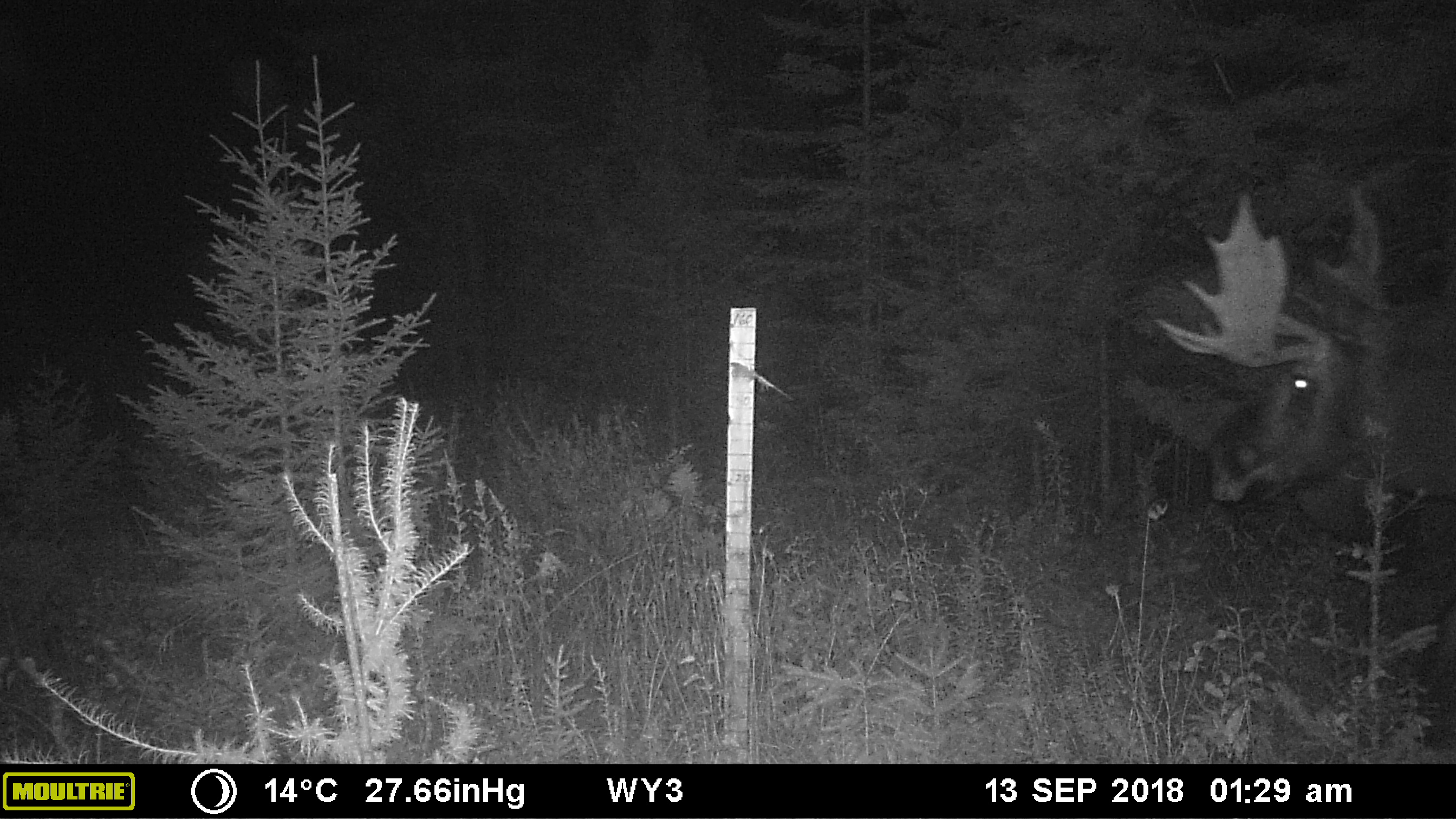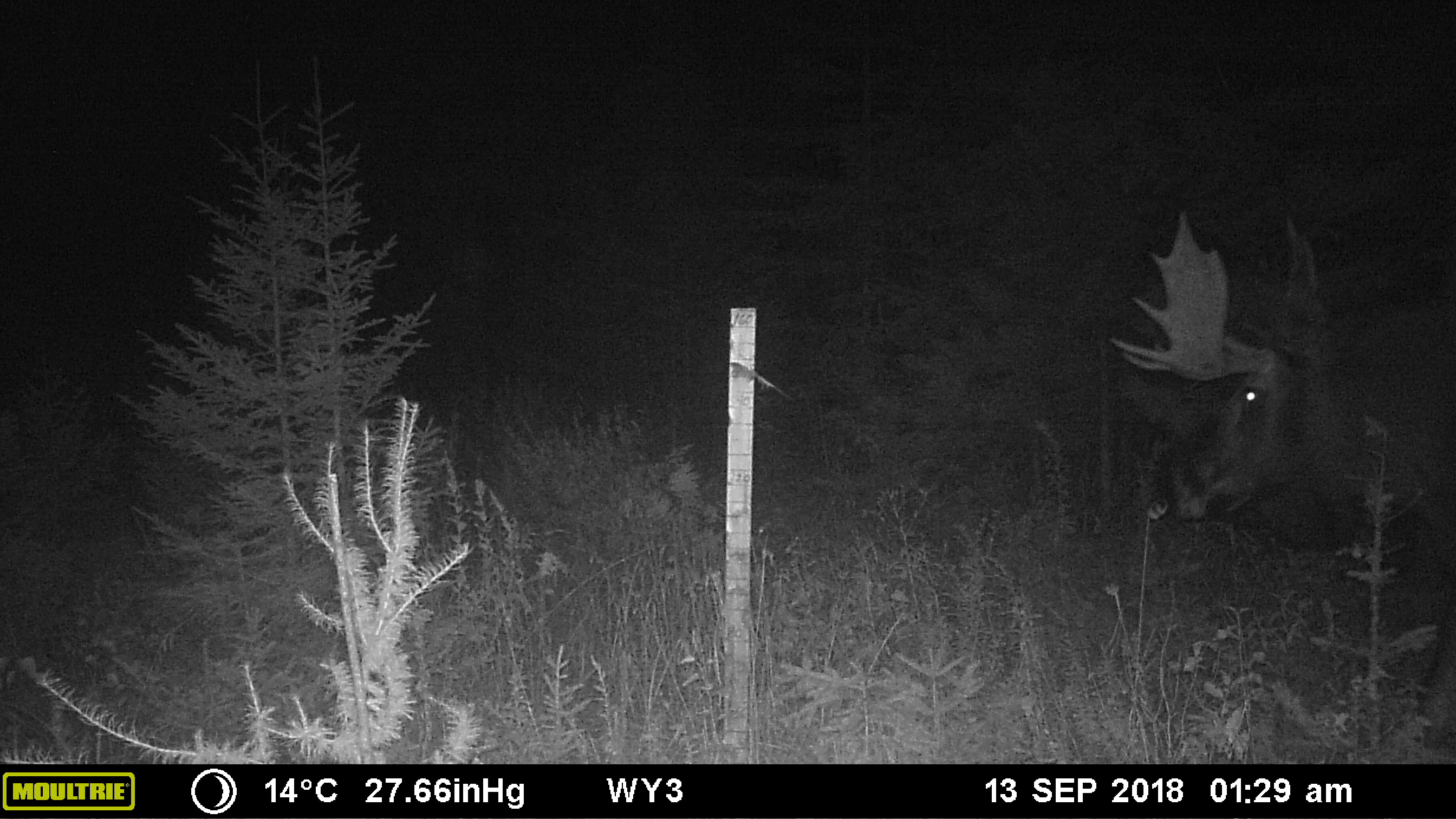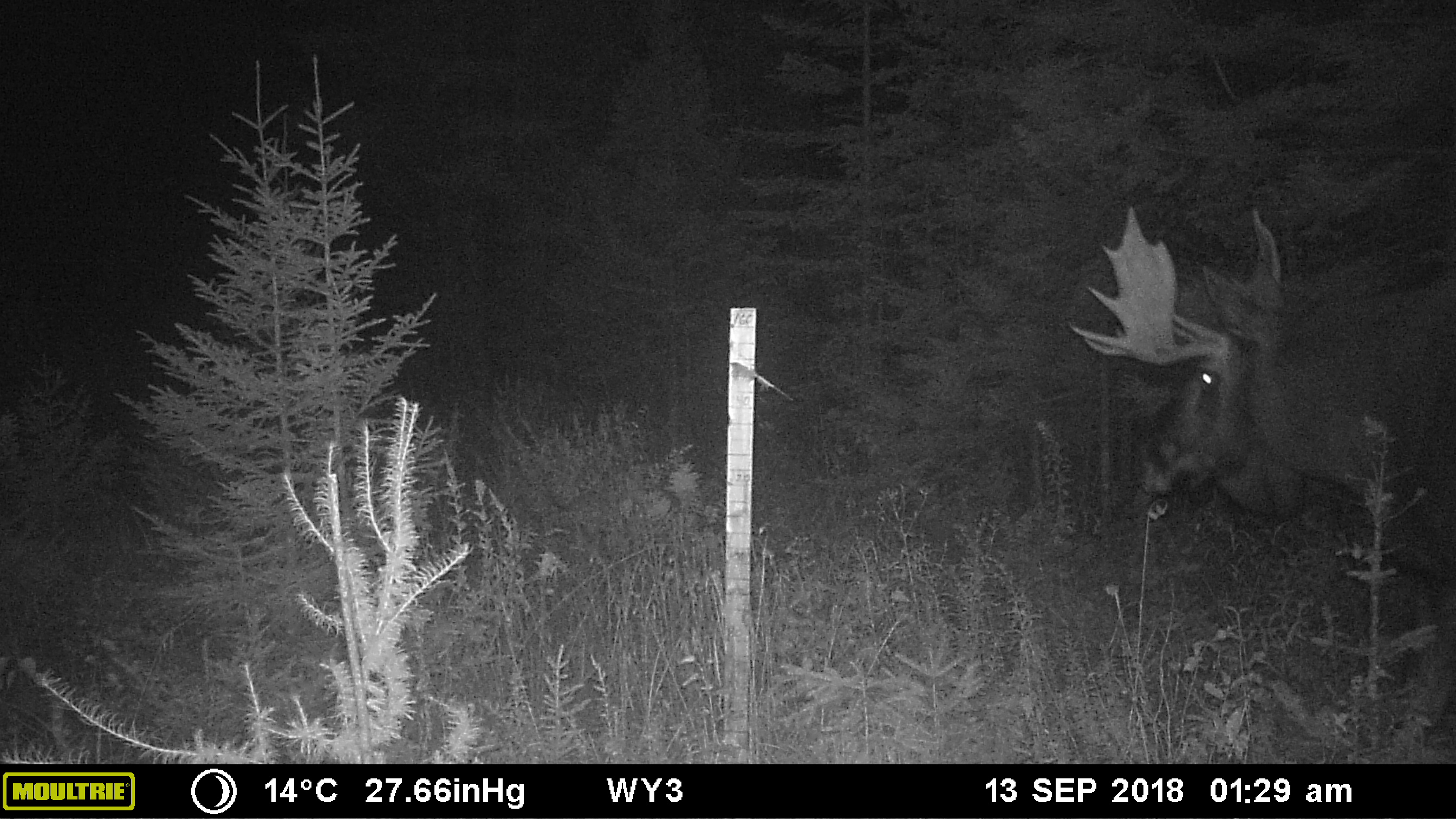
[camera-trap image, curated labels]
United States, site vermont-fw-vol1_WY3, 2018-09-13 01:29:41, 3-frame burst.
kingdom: Animalia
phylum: Chordata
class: Mammalia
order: Artiodactyla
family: Cervidae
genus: Alces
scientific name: Alces alces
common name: moose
Moose (Alces alces).